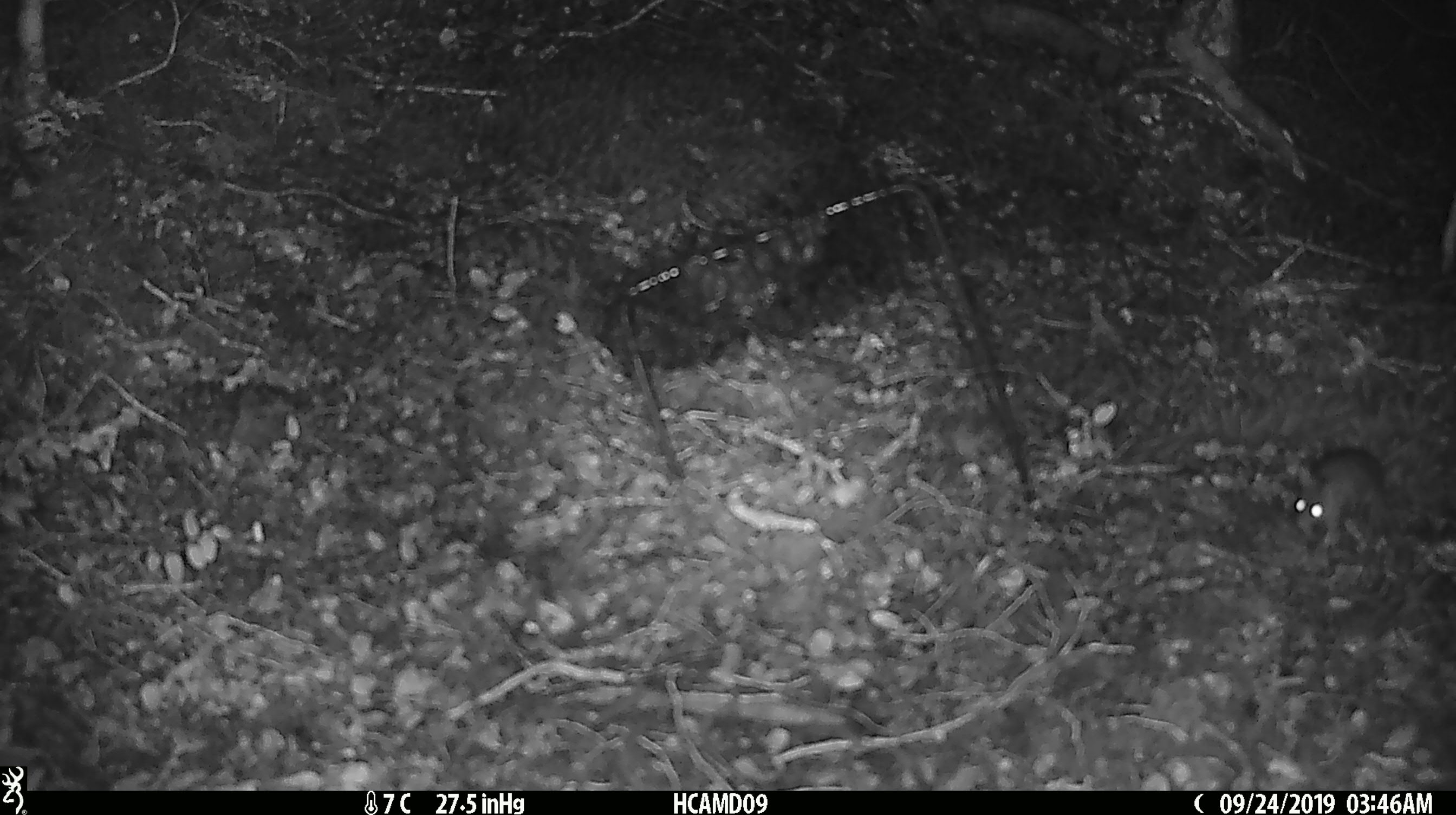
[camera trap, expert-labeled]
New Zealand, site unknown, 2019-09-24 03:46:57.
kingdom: Animalia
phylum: Chordata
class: Mammalia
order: Rodentia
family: Muridae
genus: Mus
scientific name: Mus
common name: mouse